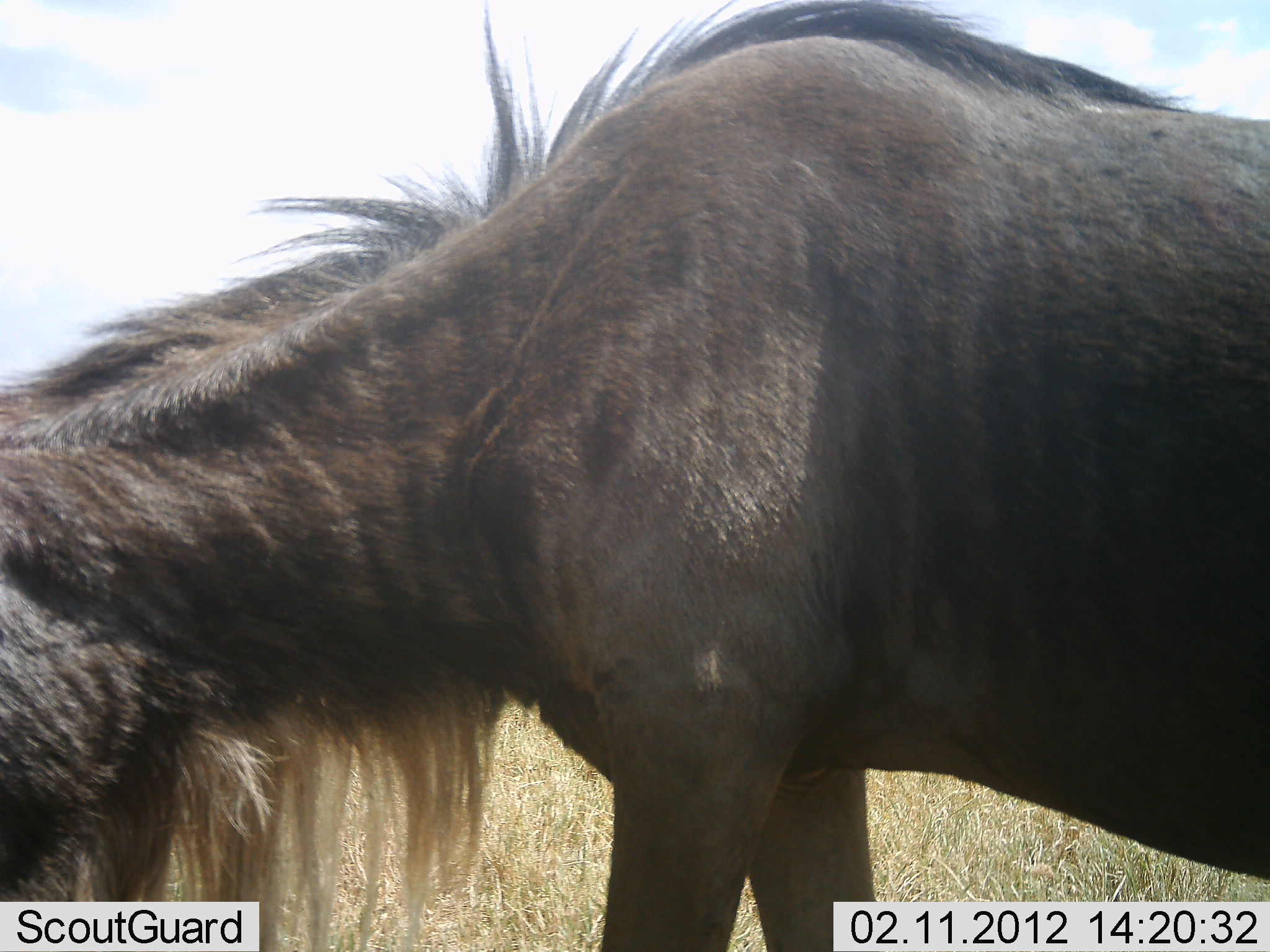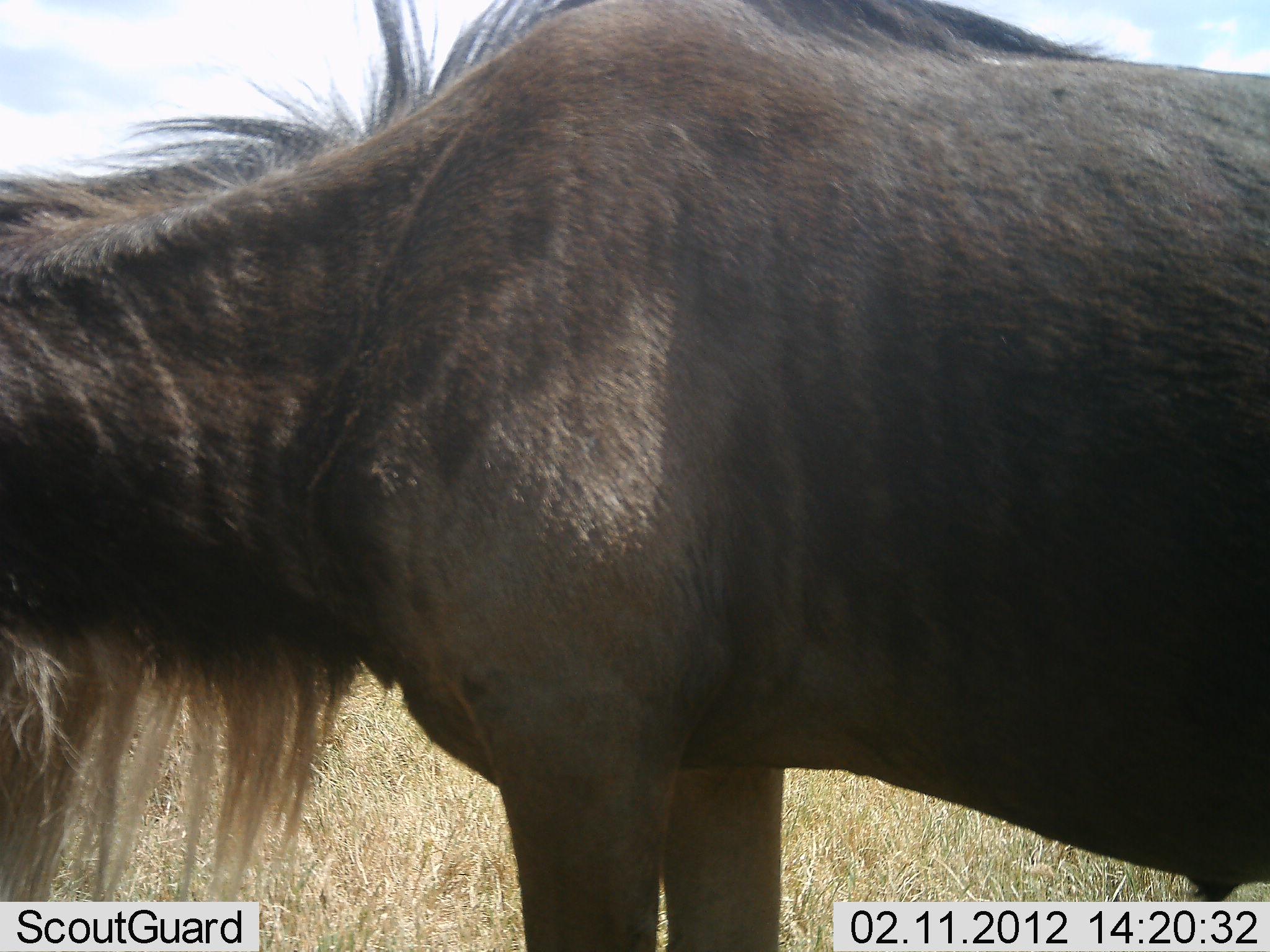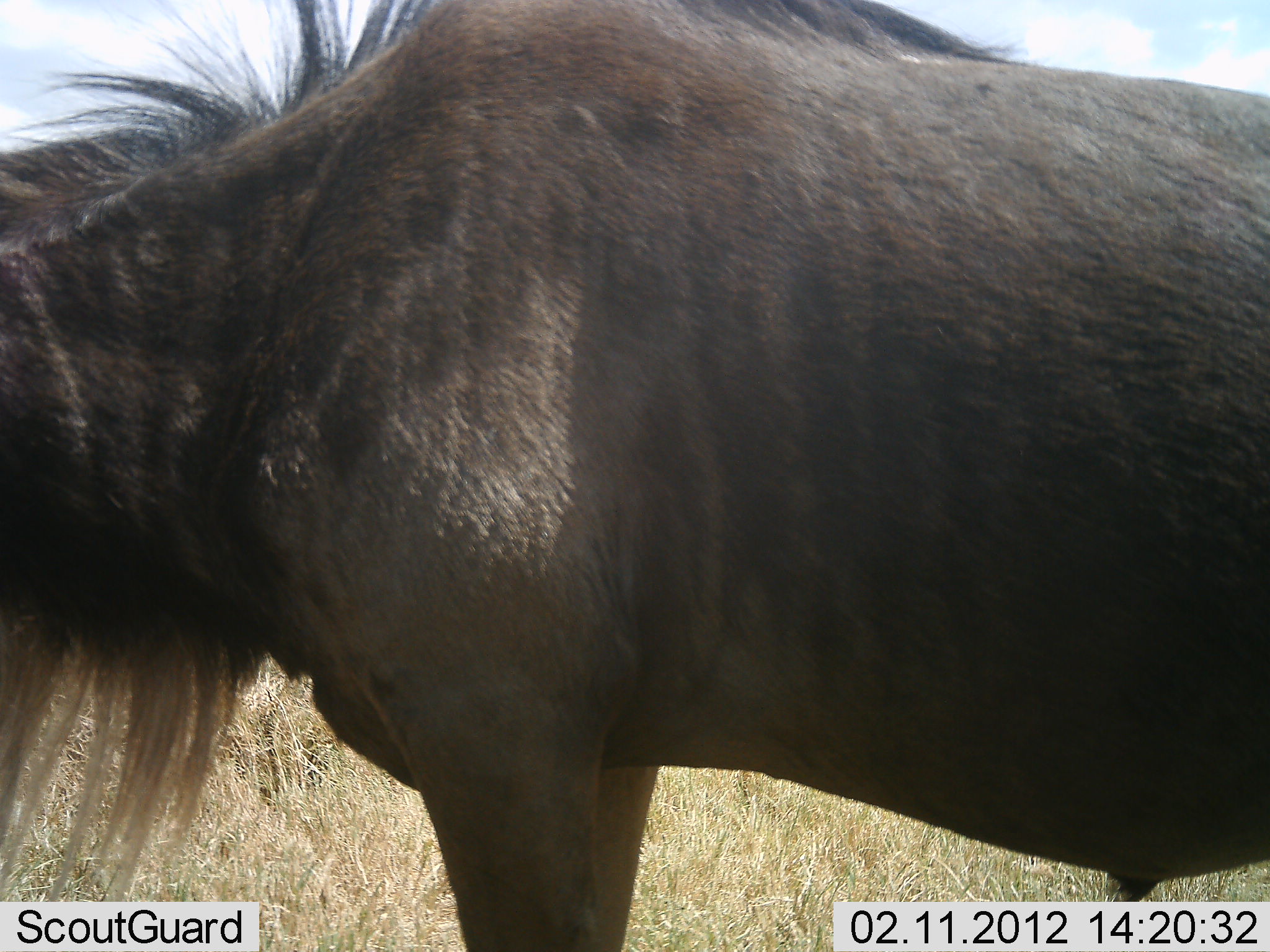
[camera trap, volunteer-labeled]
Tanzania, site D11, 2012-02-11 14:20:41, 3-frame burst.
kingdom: Animalia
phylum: Chordata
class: Mammalia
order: Artiodactyla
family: Bovidae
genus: Connochaetes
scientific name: Connochaetes taurinus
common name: blue wildebeest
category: wildebeest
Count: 1.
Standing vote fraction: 83%.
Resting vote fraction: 0%.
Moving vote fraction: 17%.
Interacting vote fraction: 0%.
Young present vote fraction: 0%.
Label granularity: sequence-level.